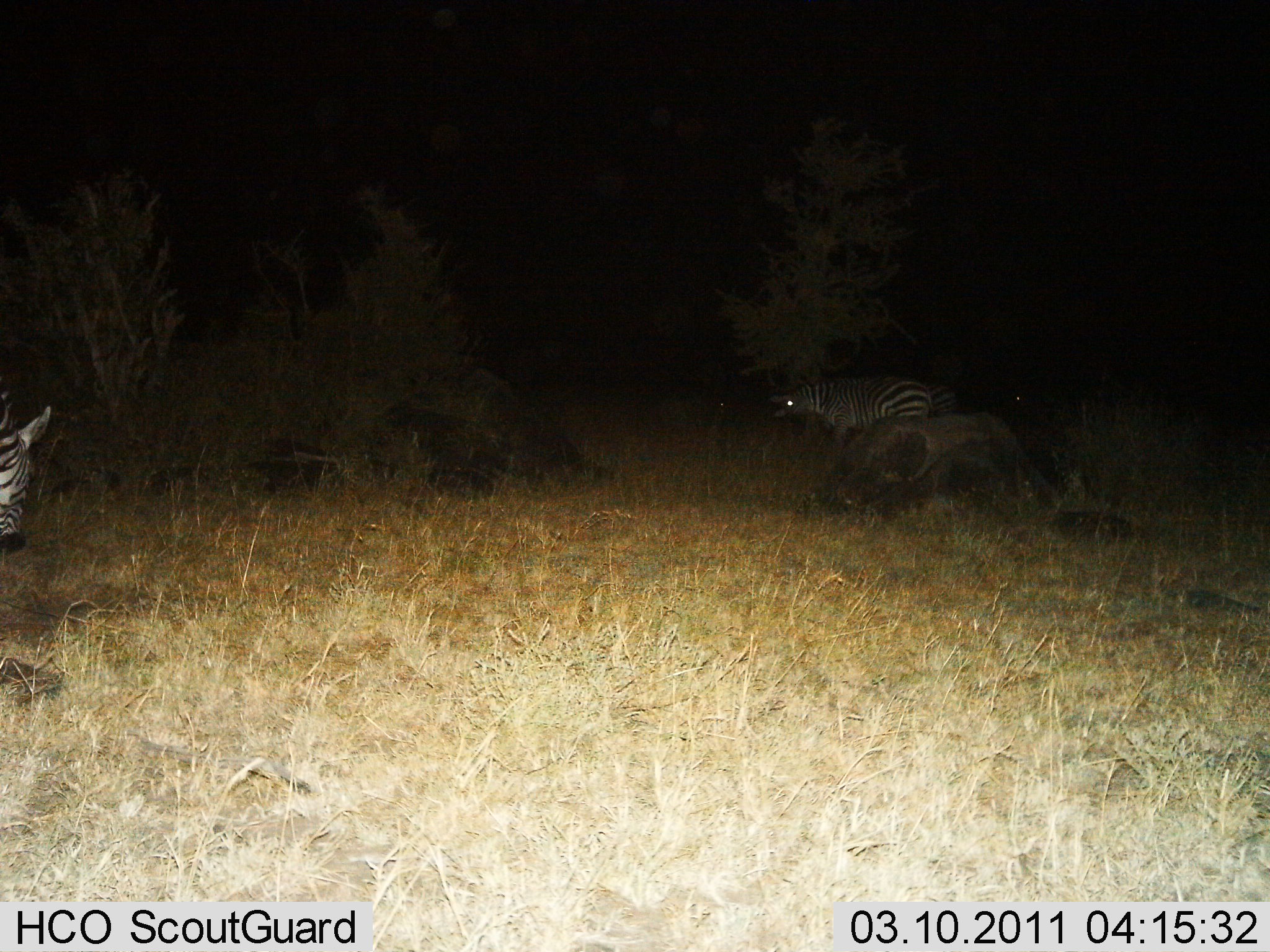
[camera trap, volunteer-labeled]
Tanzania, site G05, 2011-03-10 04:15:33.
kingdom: Animalia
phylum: Chordata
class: Mammalia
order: Perissodactyla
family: Equidae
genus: Equus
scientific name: Equus quagga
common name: plains zebra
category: zebra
Zebra (plains zebra) (Equus quagga), count 2. Behavior (volunteer vote fractions): standing 71%, resting 0%, moving 29%, interacting 0%. Young present (vote fraction): 0%. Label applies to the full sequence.